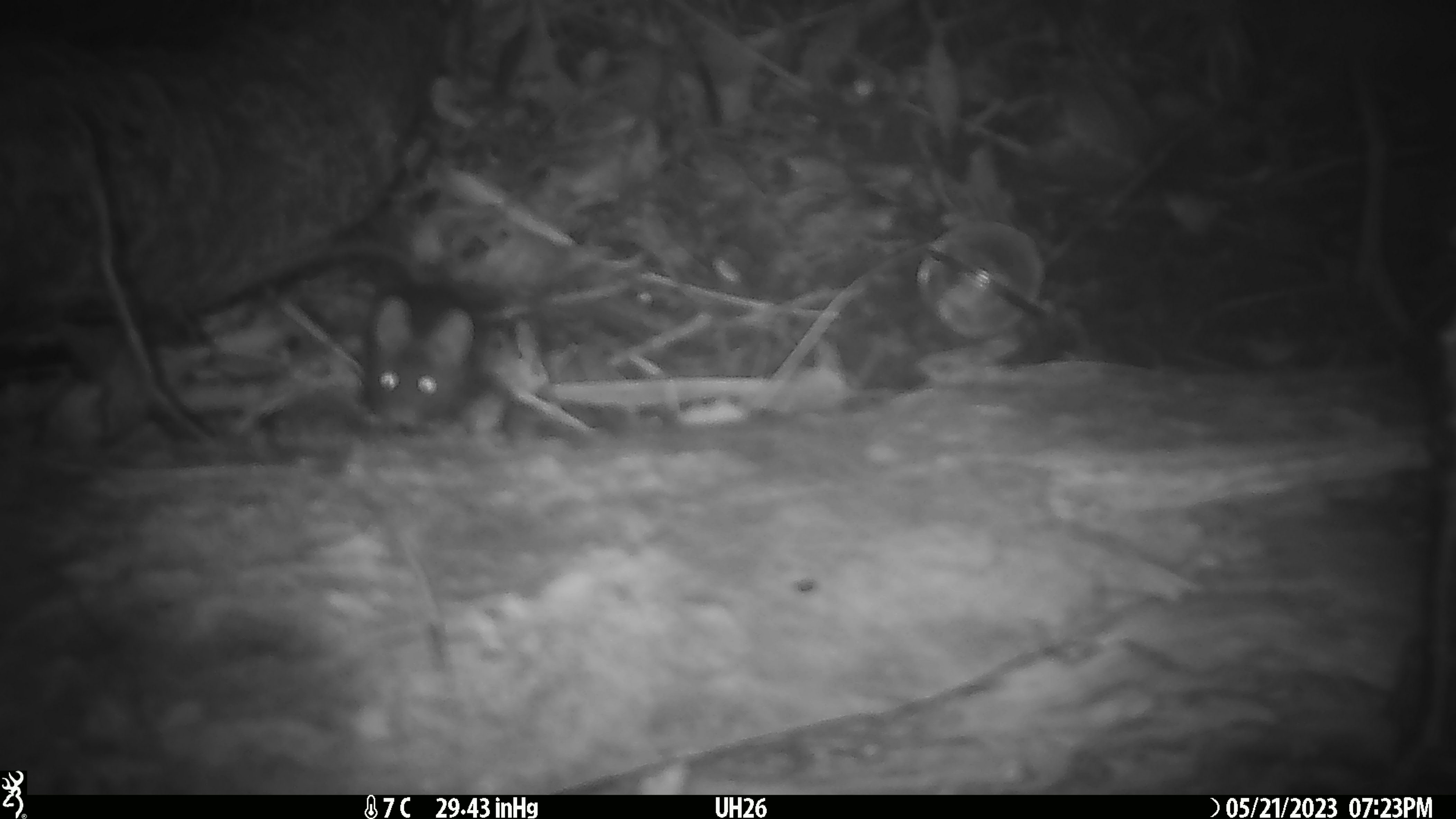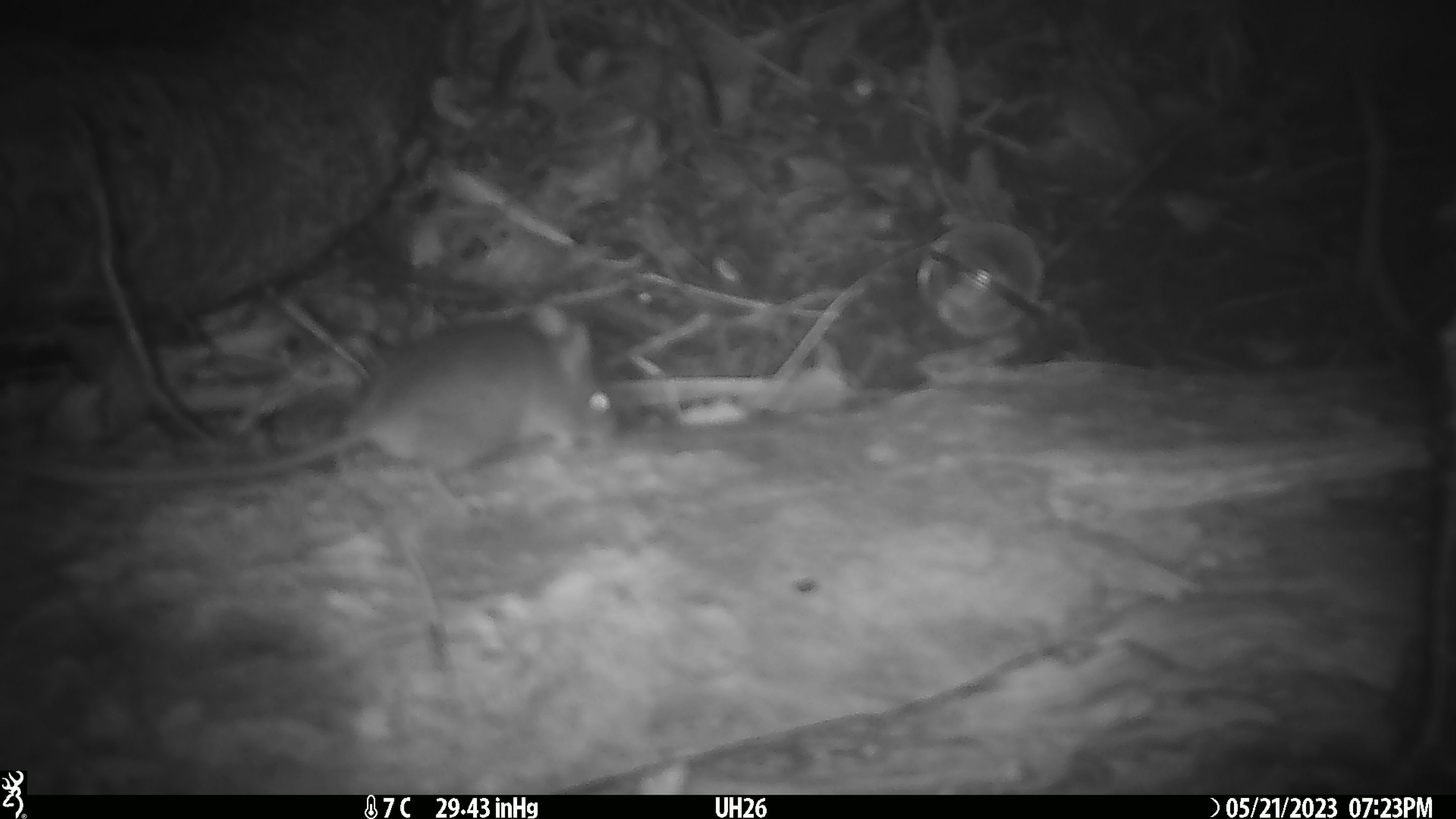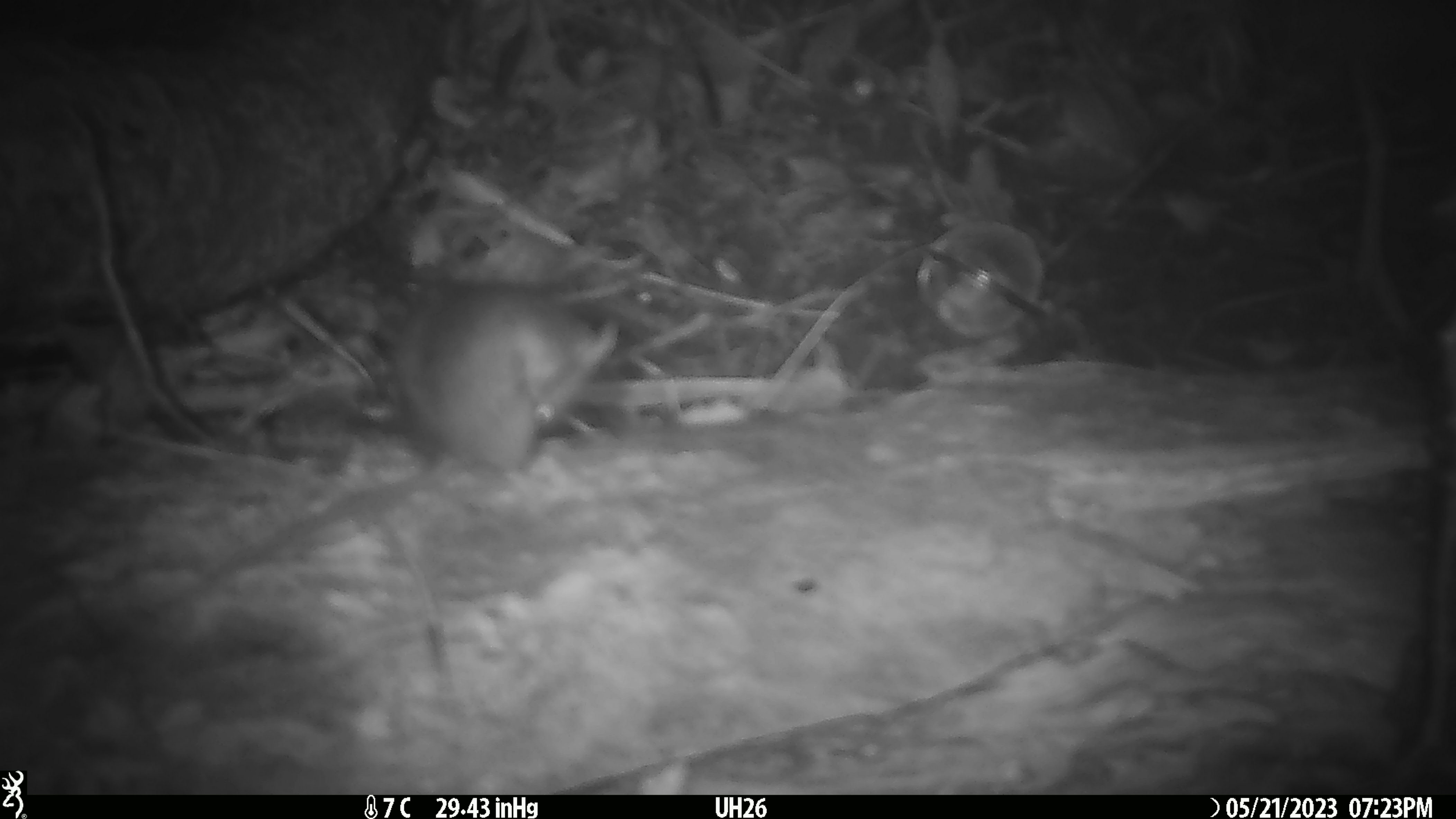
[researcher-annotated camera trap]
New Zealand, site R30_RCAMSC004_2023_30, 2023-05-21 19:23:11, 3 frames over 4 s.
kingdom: Animalia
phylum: Chordata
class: Mammalia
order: Rodentia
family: Muridae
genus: Mus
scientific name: Mus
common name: mouse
Mouse (Mus).